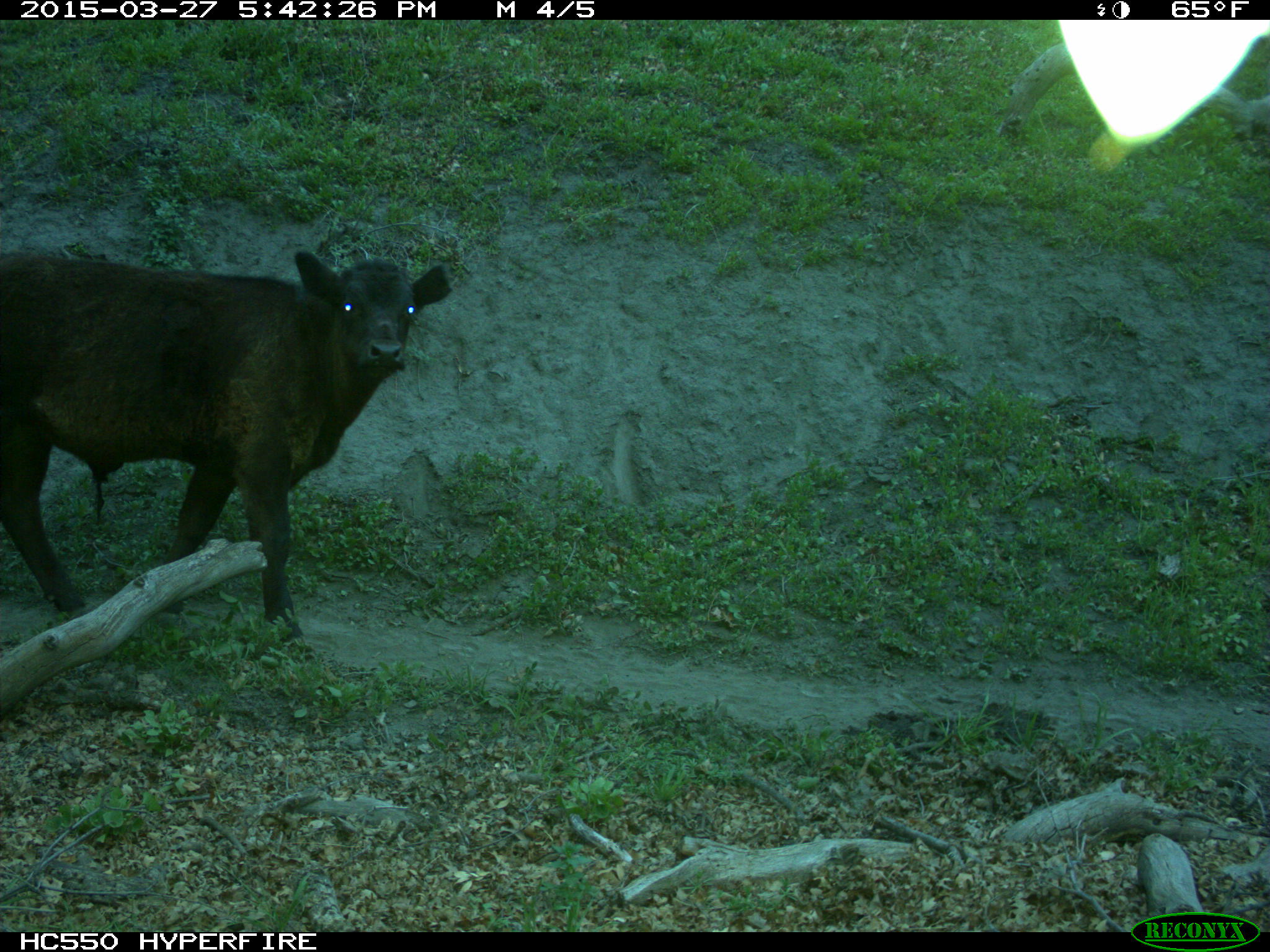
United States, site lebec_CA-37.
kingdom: Animalia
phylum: Chordata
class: Mammalia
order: Artiodactyla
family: Bovidae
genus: Bos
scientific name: Bos taurus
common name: domestic cow